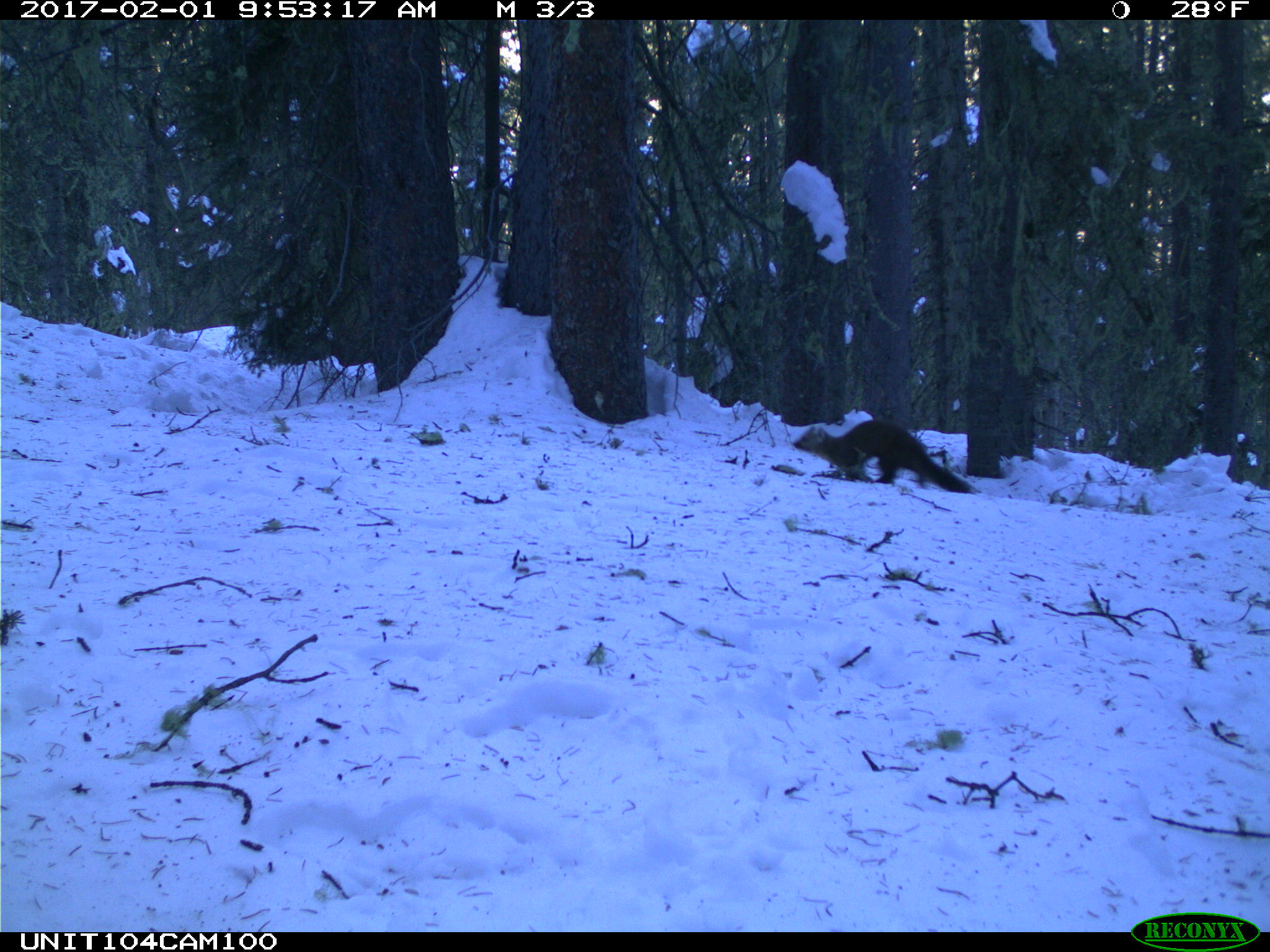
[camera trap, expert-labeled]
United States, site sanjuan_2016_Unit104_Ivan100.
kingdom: Animalia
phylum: Chordata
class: Mammalia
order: Carnivora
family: Mustelidae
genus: Martes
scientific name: Martes americana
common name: american marten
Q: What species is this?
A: Martes americana (american marten).